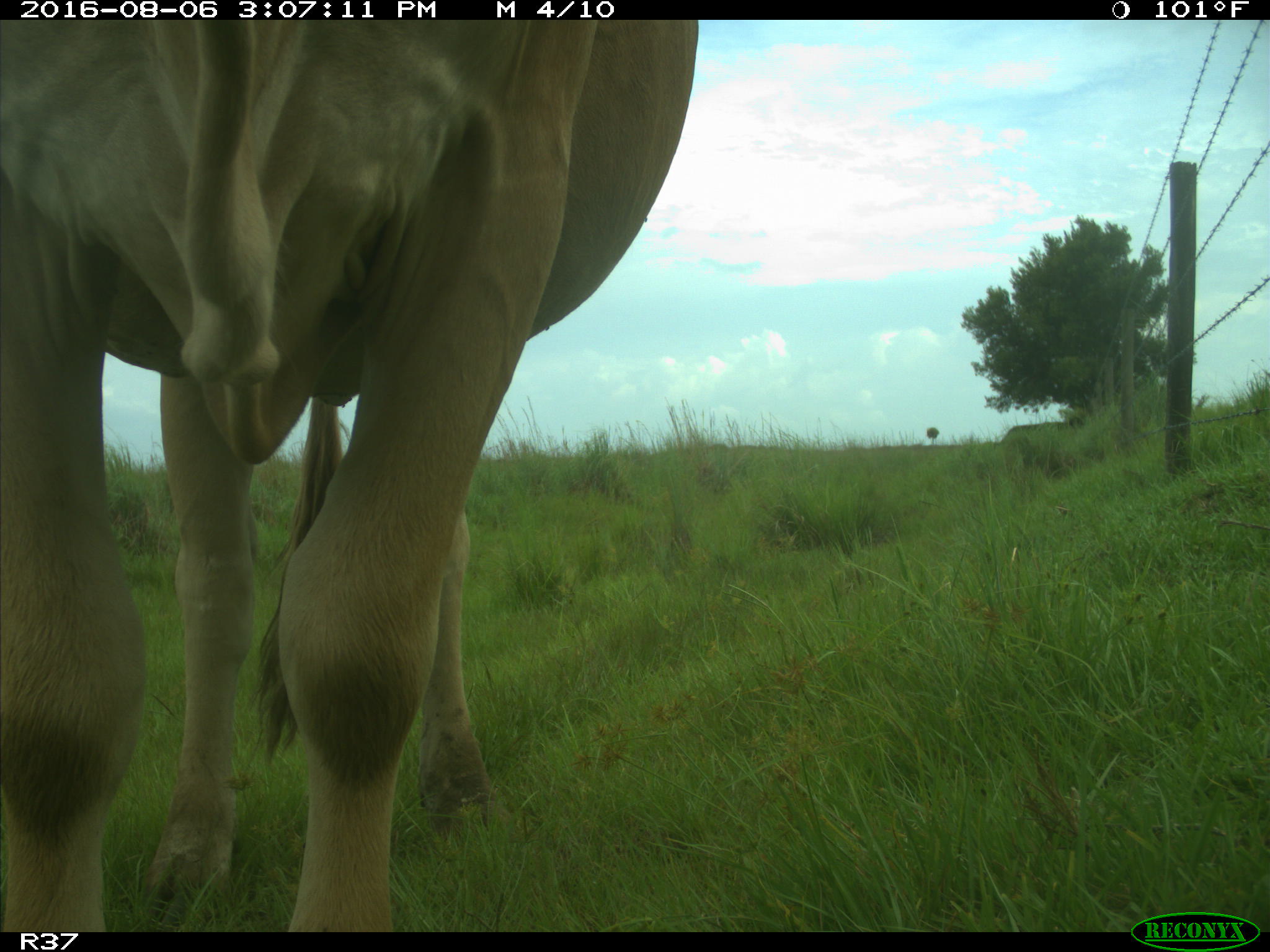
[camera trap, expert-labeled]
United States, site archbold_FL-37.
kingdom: Animalia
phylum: Chordata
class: Mammalia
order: Artiodactyla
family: Bovidae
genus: Bos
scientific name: Bos taurus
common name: domestic cow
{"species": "Bos taurus (domestic cow)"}